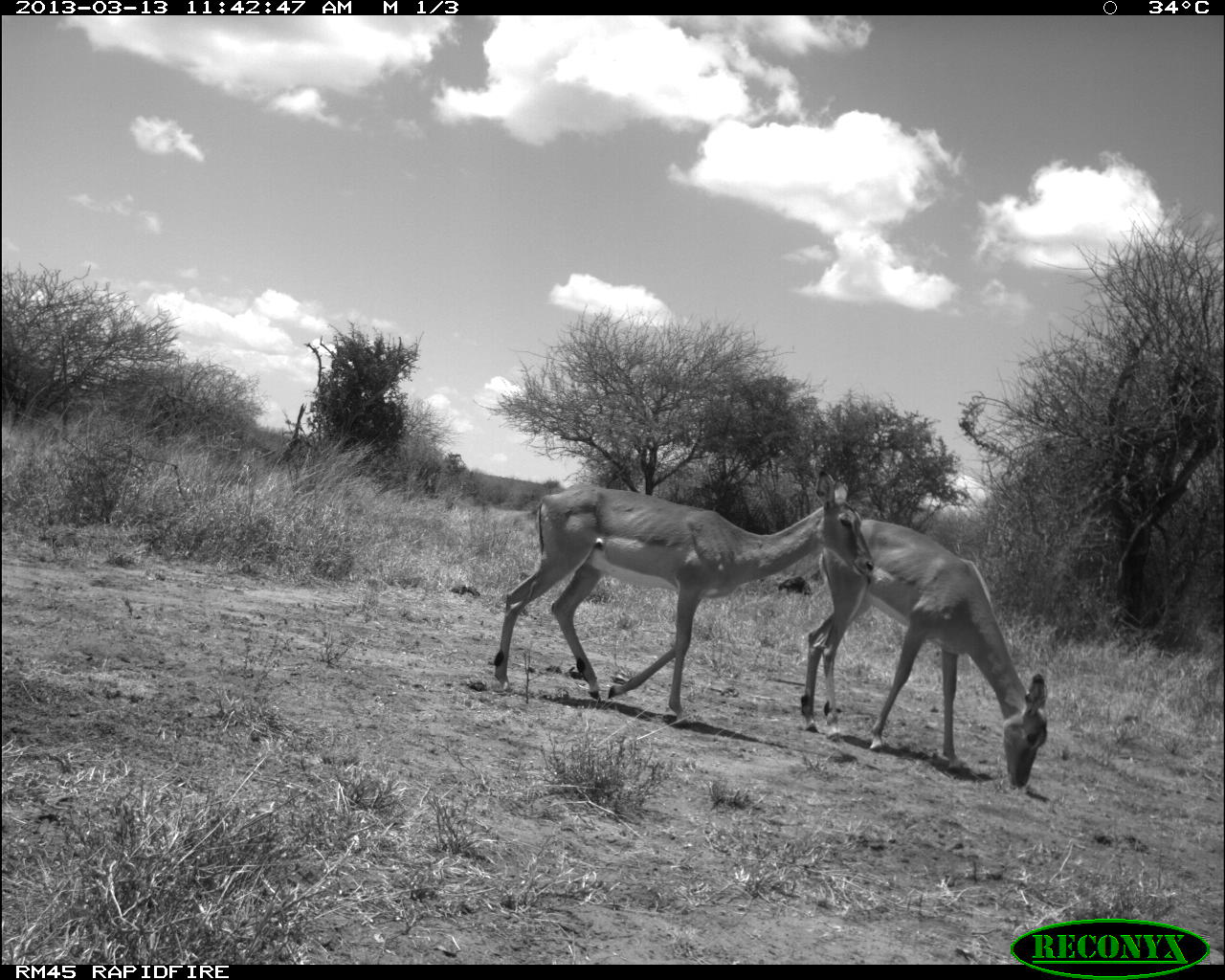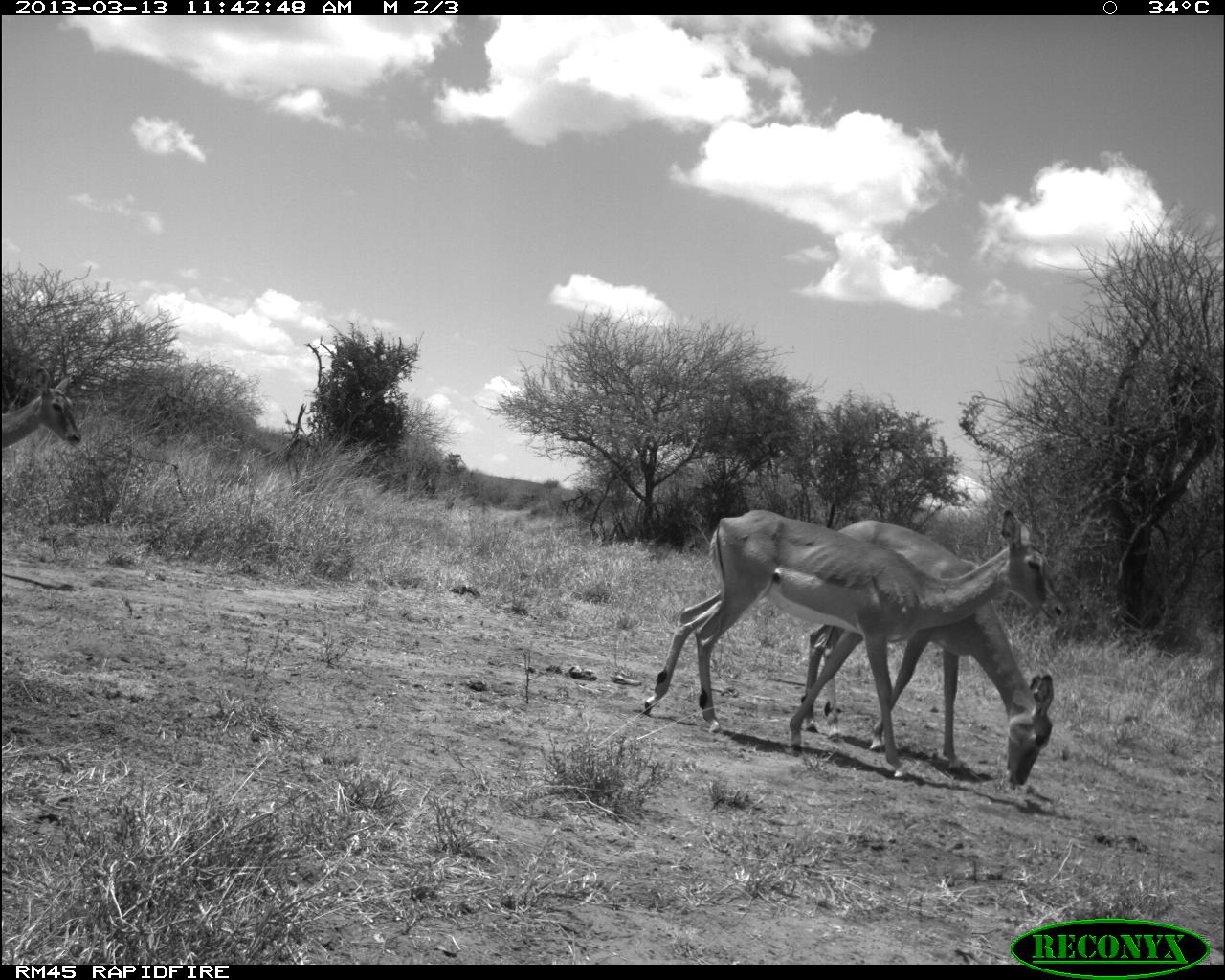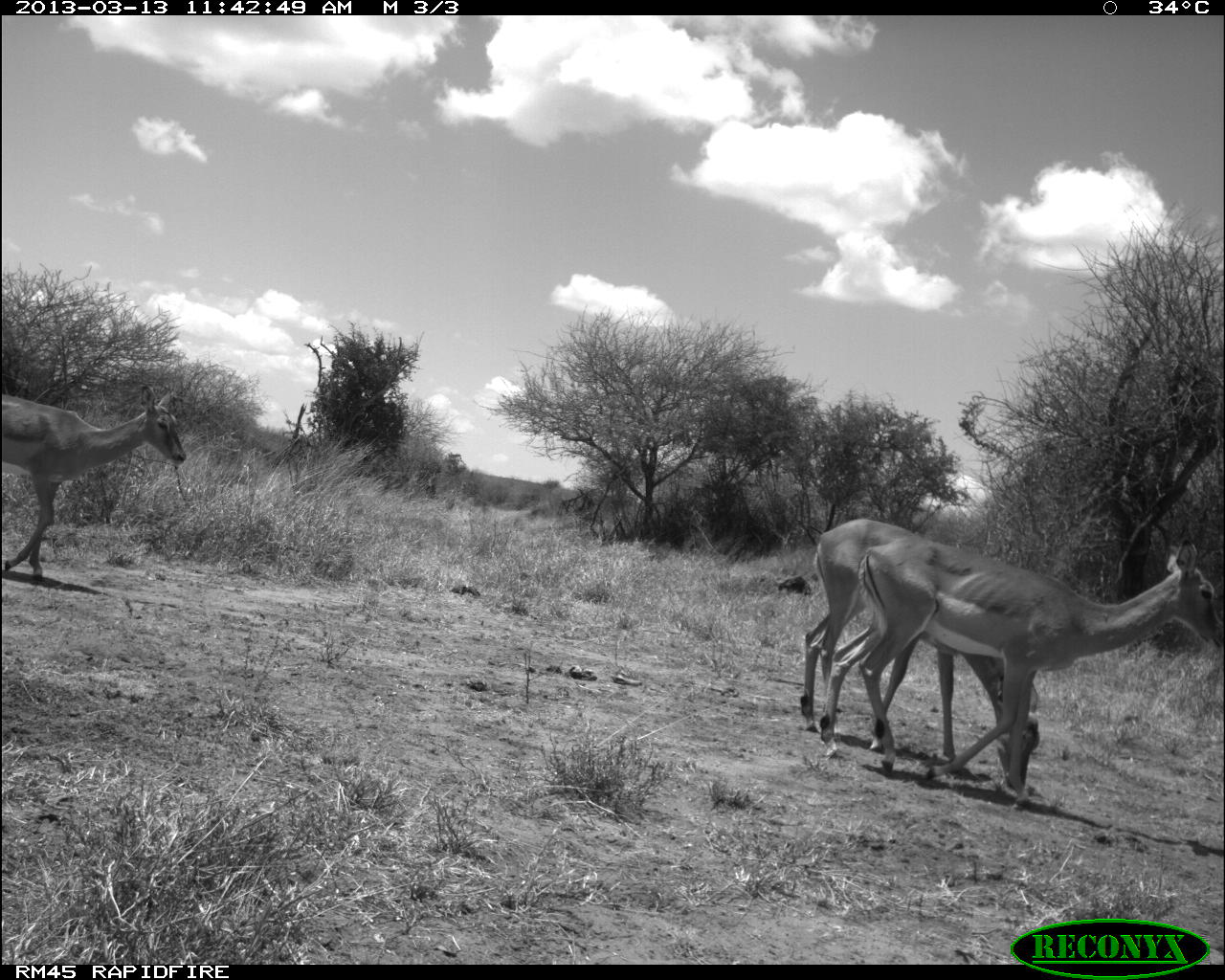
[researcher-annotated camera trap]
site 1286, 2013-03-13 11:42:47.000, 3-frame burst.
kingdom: Animalia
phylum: Chordata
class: Mammalia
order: Artiodactyla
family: Bovidae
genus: Aepyceros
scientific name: Aepyceros melampus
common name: impala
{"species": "Aepyceros melampus (impala)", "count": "2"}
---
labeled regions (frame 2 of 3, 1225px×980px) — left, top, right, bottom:
aepyceros melampus: 642, 507, 1064, 776; 798, 516, 1054, 788; 0, 368, 83, 455